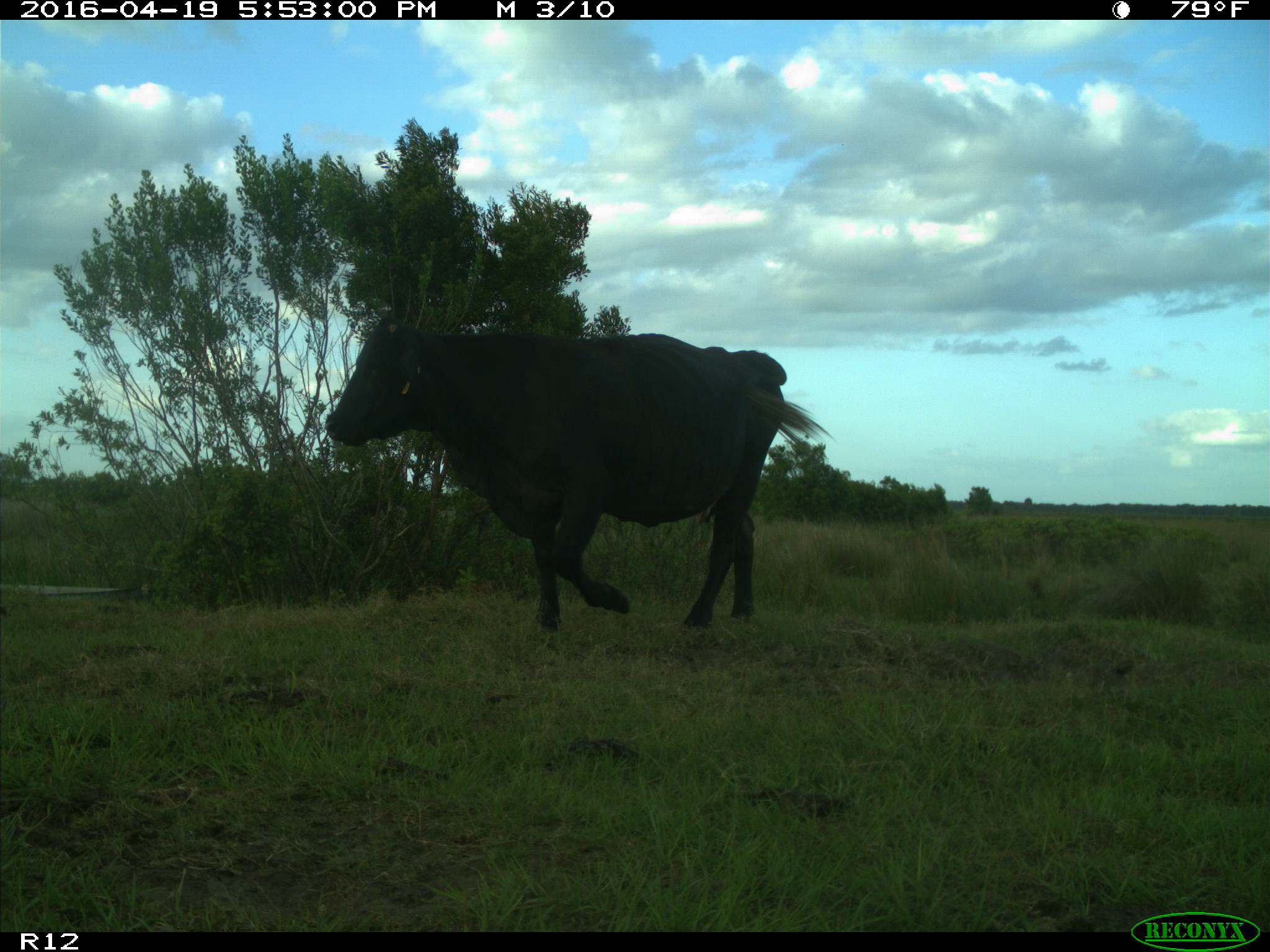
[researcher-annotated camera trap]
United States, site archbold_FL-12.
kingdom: Animalia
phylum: Chordata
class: Mammalia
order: Artiodactyla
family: Bovidae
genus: Bos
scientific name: Bos taurus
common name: domestic cow